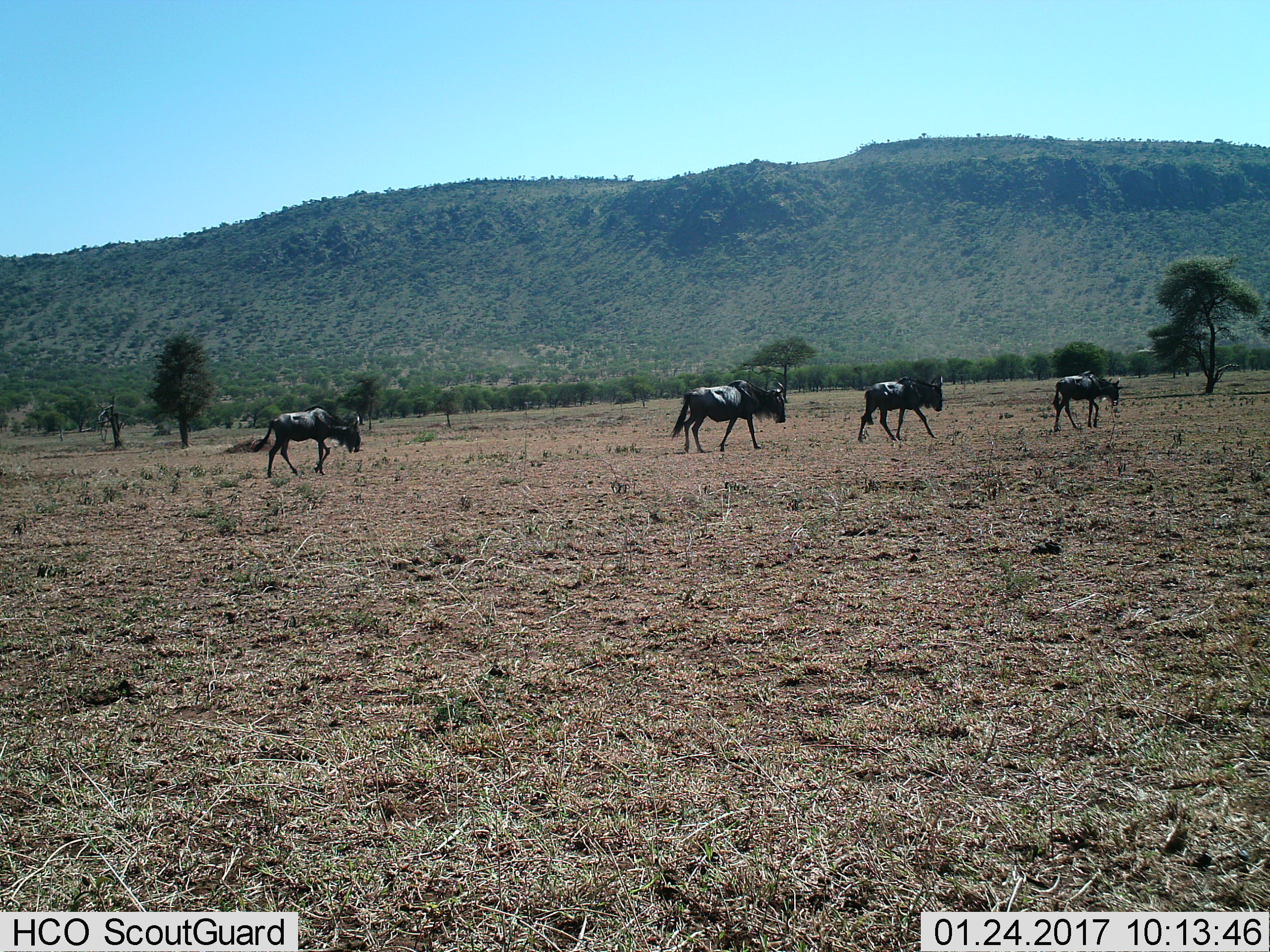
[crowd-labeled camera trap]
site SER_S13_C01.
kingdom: Animalia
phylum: Chordata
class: Mammalia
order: Artiodactyla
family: Bovidae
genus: Connochaetes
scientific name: Connochaetes taurinus taurinus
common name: blue wildebeest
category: wildebeestblue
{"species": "wildebeestblue (blue wildebeest) (Connochaetes taurinus taurinus)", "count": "4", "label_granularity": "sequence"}